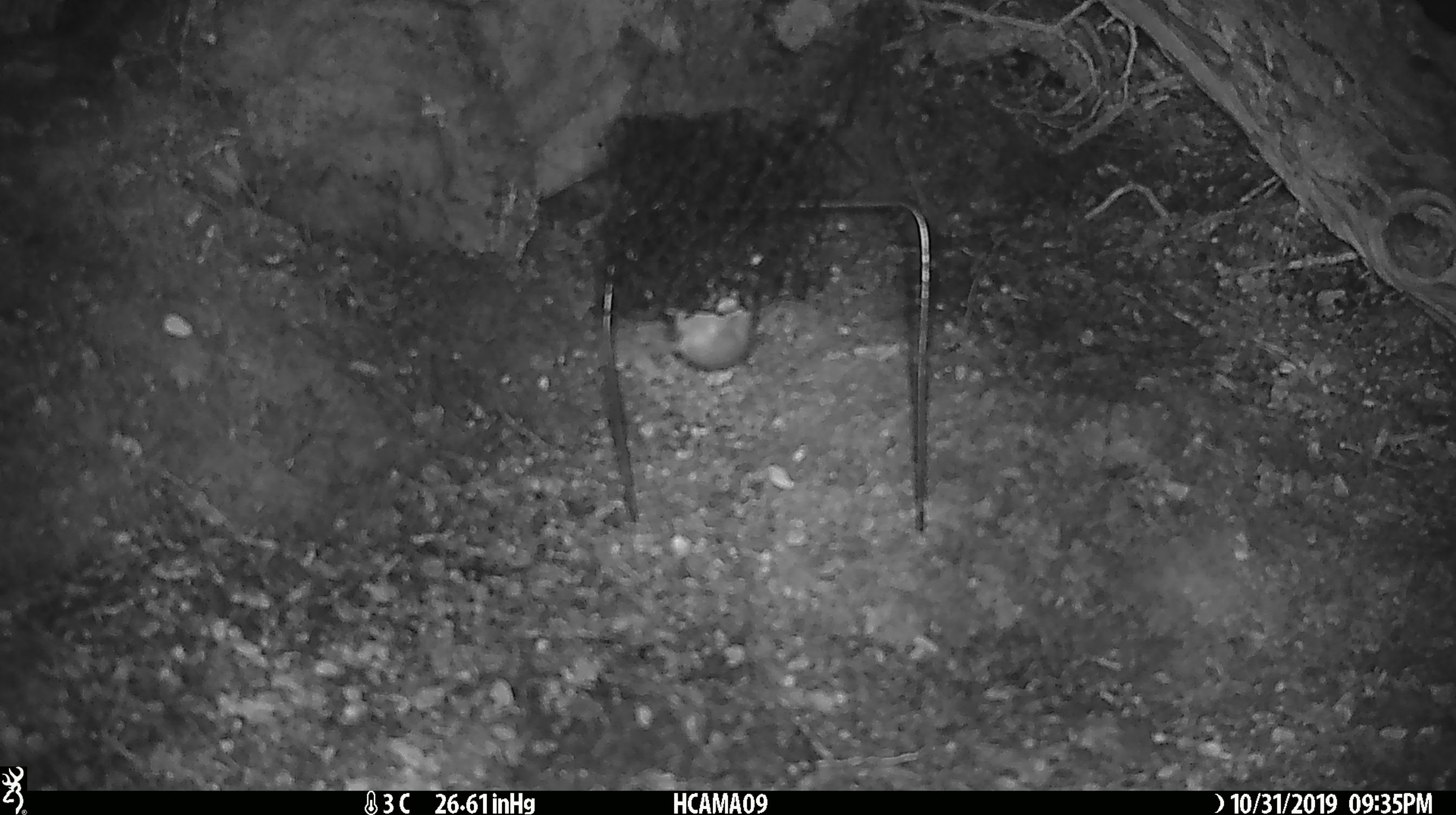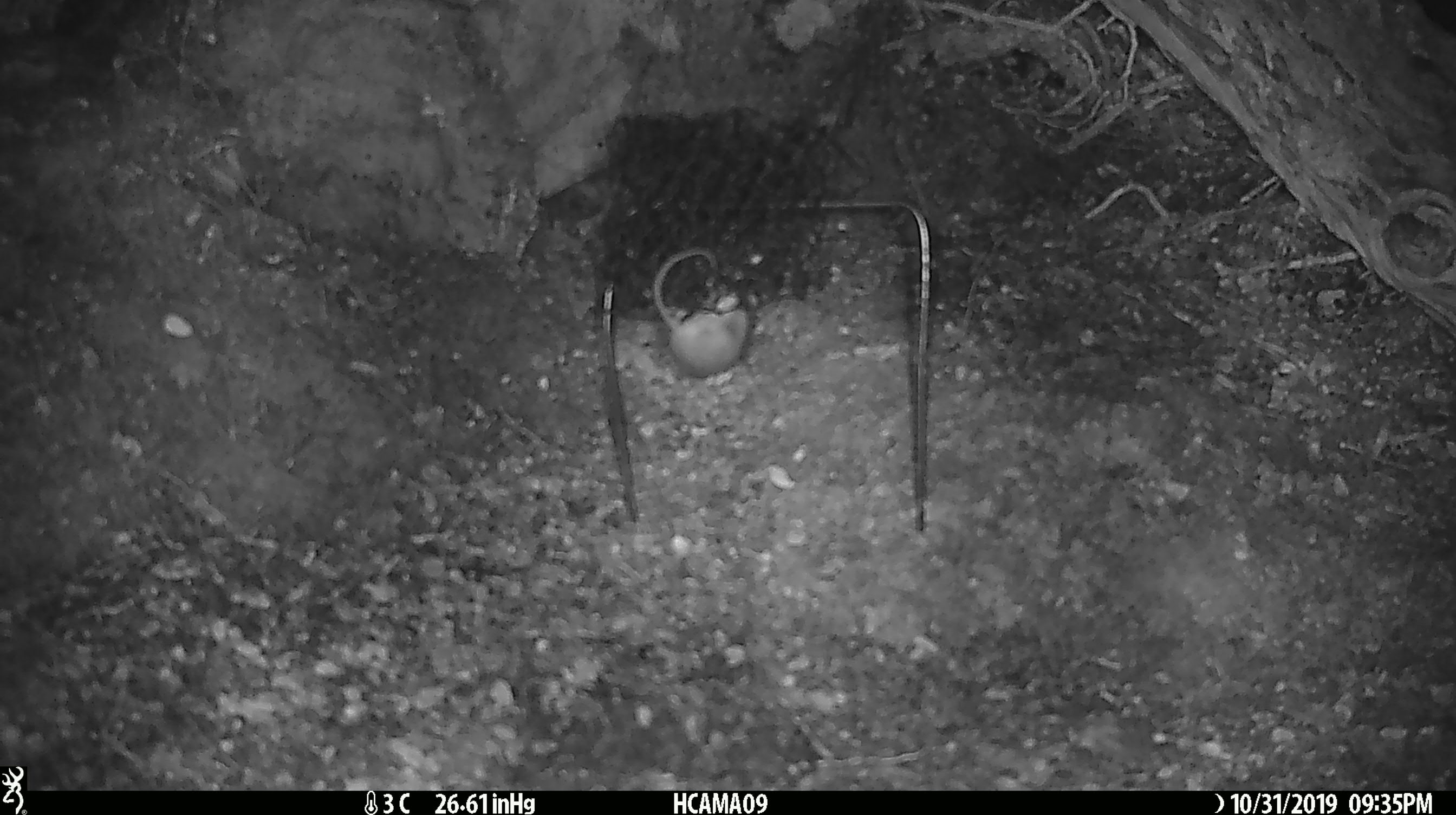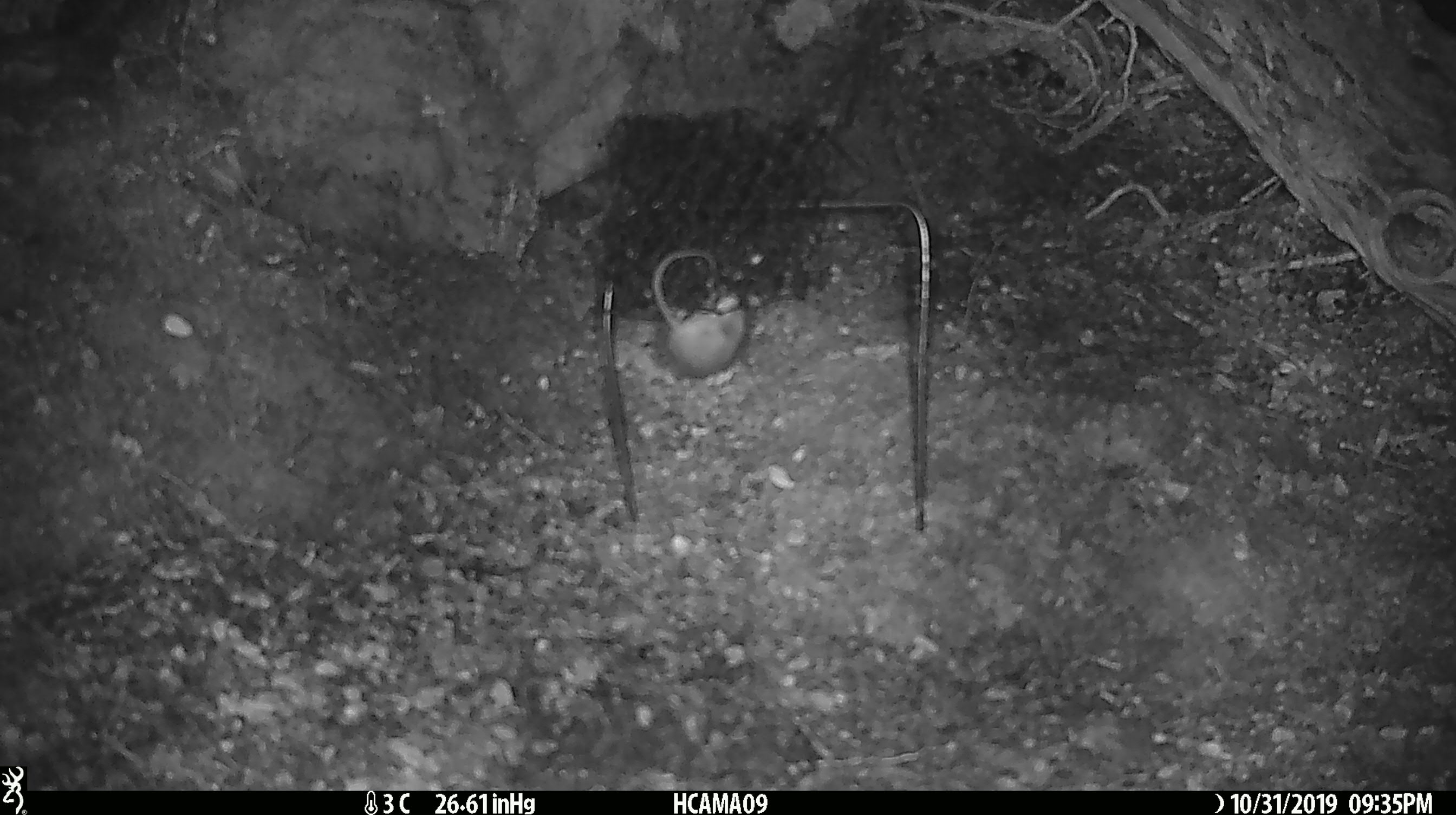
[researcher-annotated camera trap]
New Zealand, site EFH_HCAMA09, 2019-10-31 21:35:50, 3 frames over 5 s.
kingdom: Animalia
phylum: Chordata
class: Mammalia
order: Rodentia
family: Muridae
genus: Mus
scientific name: Mus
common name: mouse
Mouse (Mus).